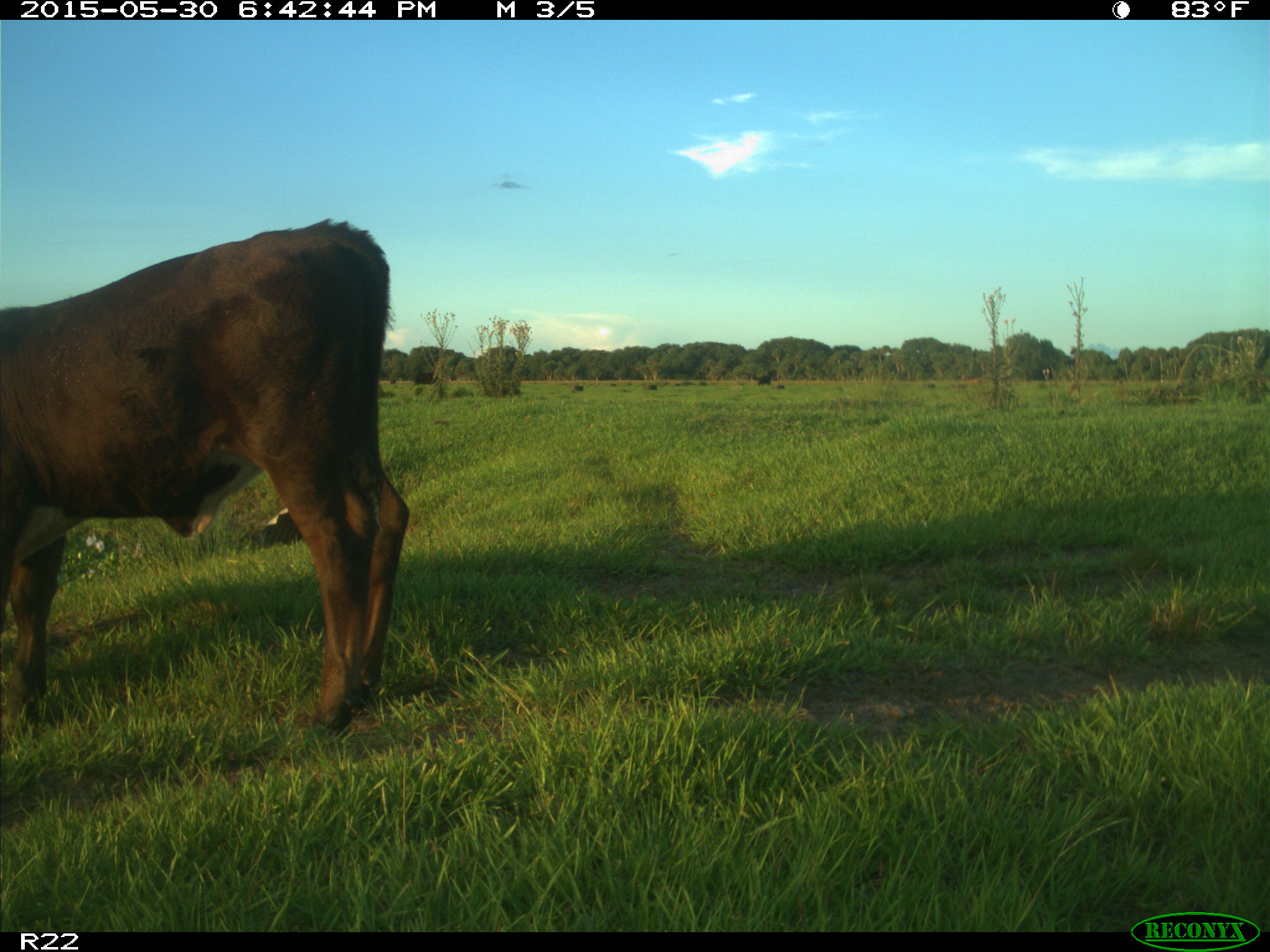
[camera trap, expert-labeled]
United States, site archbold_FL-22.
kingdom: Animalia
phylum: Chordata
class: Mammalia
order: Artiodactyla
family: Bovidae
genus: Bos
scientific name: Bos taurus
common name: domestic cow